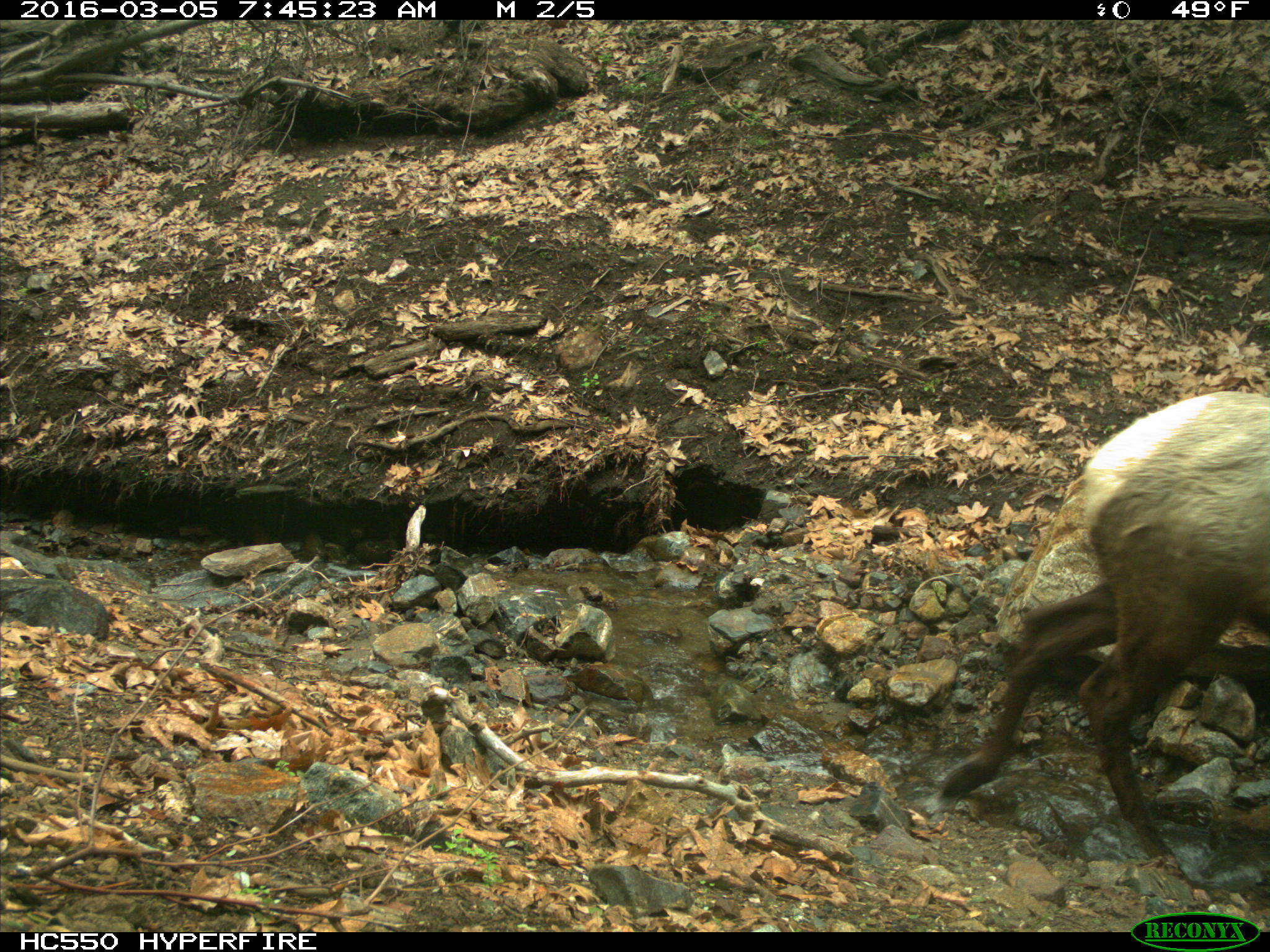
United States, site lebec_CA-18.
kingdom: Animalia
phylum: Chordata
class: Mammalia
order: Artiodactyla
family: Cervidae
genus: Cervus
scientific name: Cervus canadensis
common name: elk